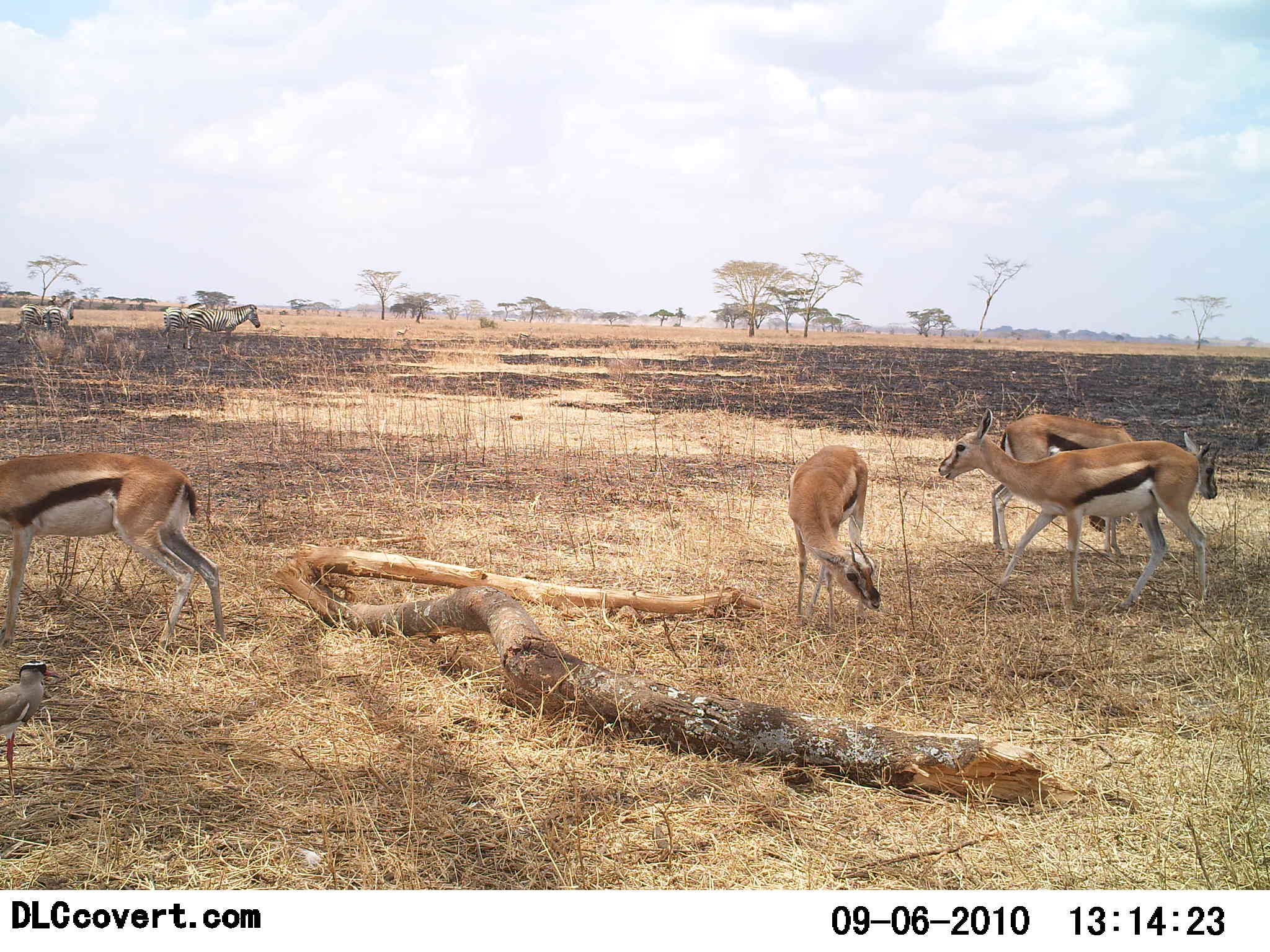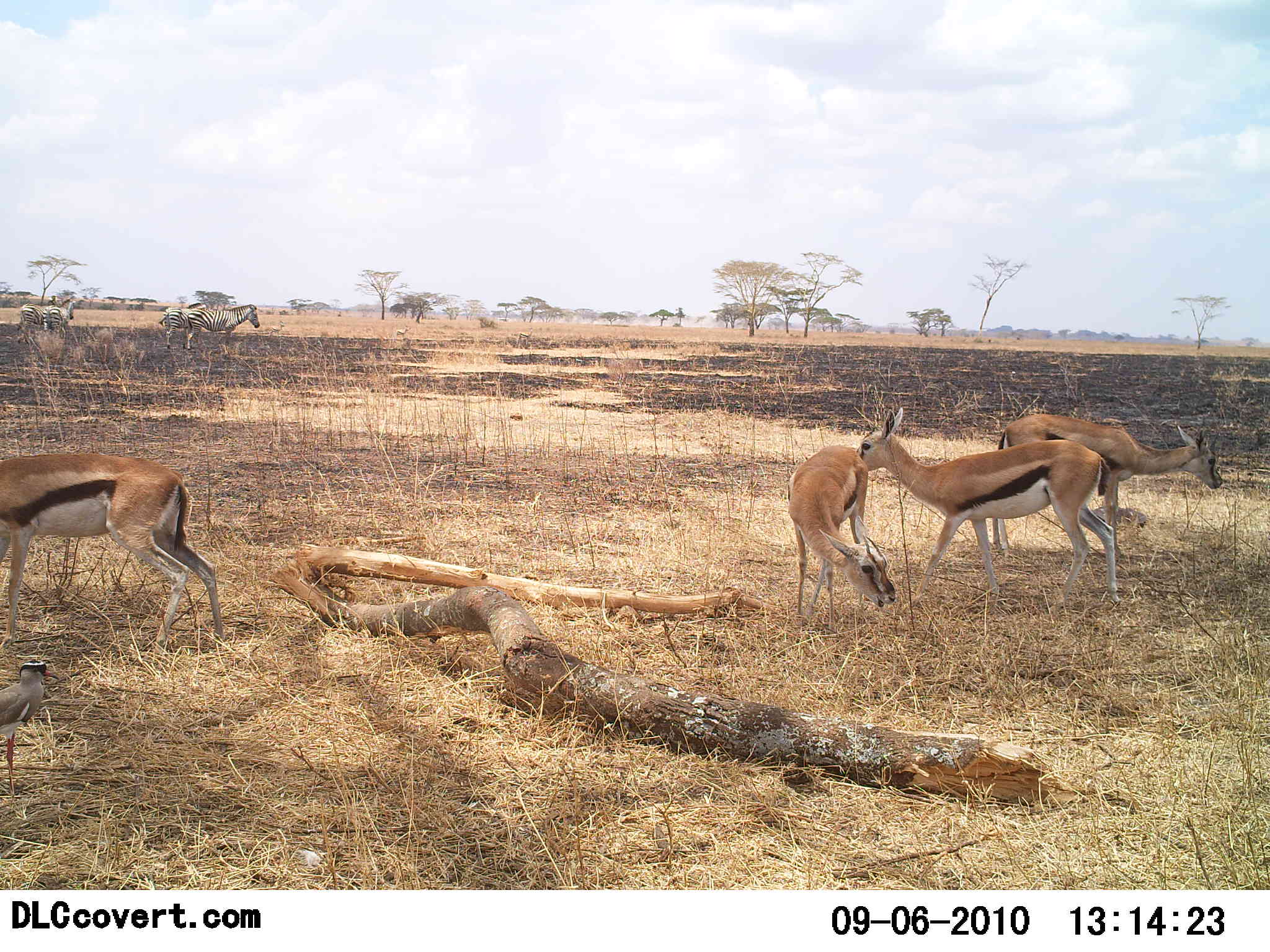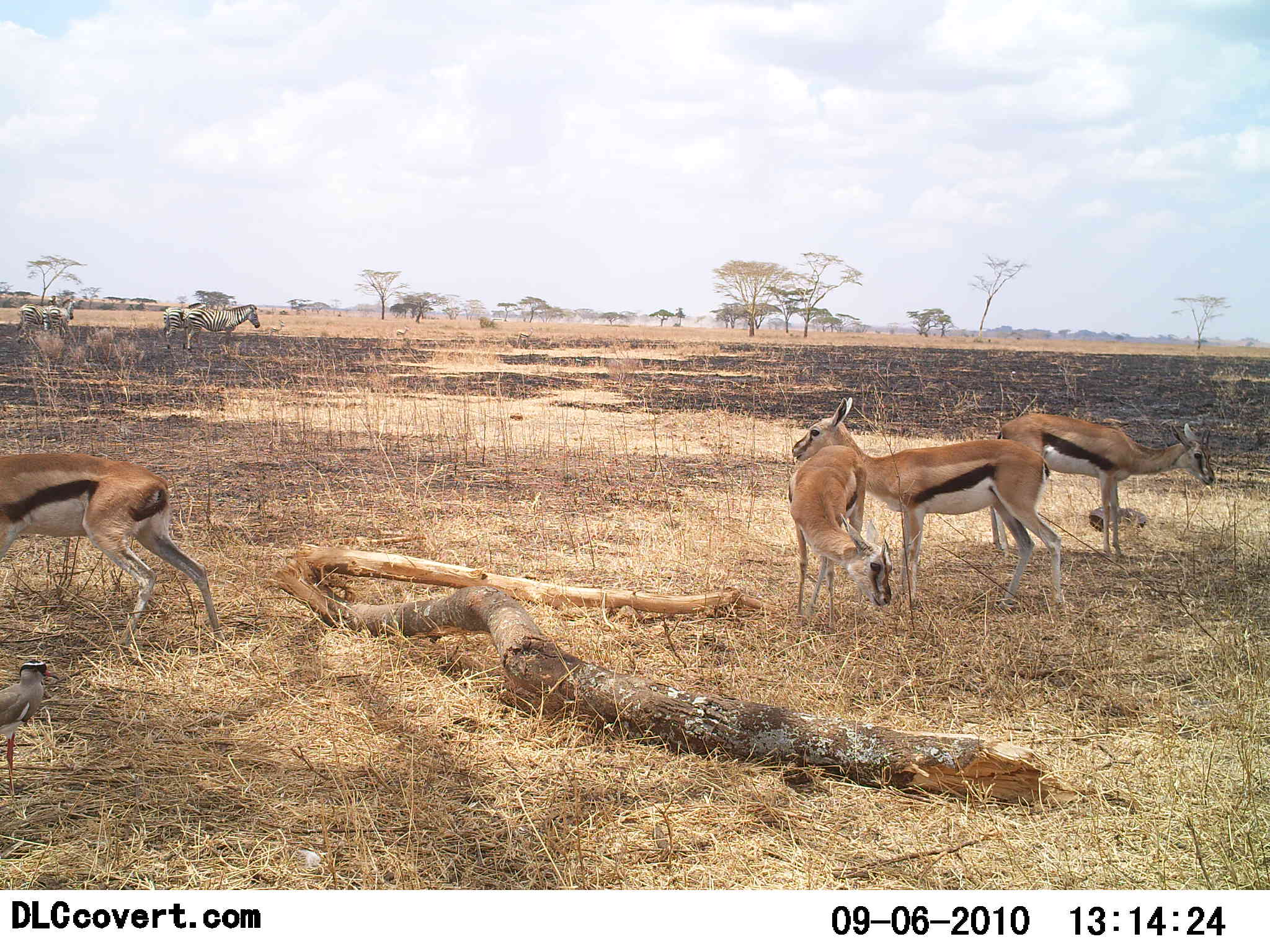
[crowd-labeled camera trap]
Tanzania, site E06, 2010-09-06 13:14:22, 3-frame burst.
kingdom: Animalia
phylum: Chordata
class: Mammalia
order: Artiodactyla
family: Bovidae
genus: Eudorcas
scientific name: Eudorcas thomsonii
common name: thomson's gazelle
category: gazellethomsons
Gazellethomsons (thomson's gazelle) (Eudorcas thomsonii), count 4. Behavior (volunteer vote fractions): standing 54%, resting 4%, moving 42%, interacting 4%. Young present (vote fraction): 0%. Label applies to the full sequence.